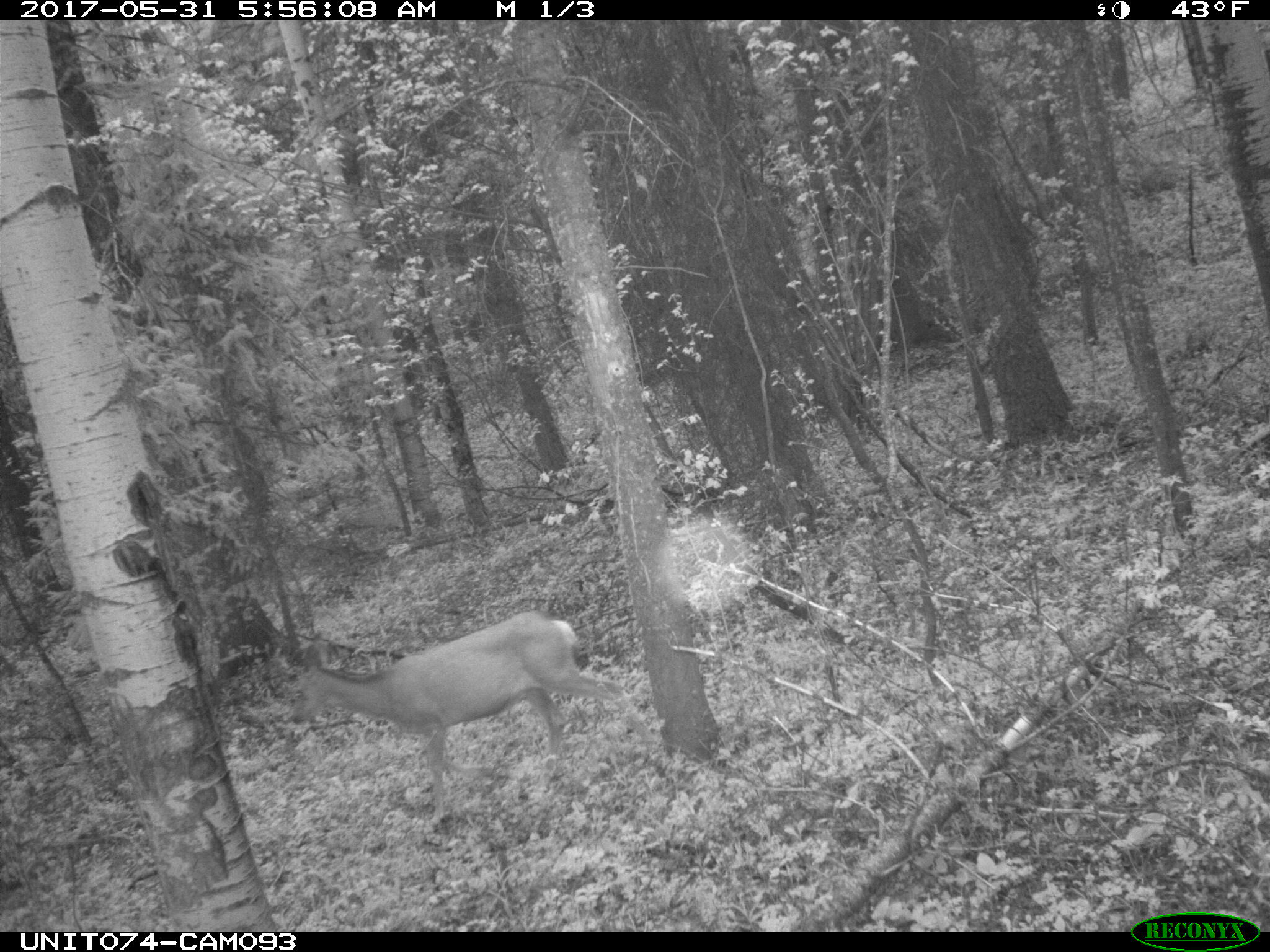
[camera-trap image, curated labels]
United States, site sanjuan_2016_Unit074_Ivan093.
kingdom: Animalia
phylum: Chordata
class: Mammalia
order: Artiodactyla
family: Cervidae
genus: Odocoileus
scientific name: Odocoileus hemionus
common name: mule deer